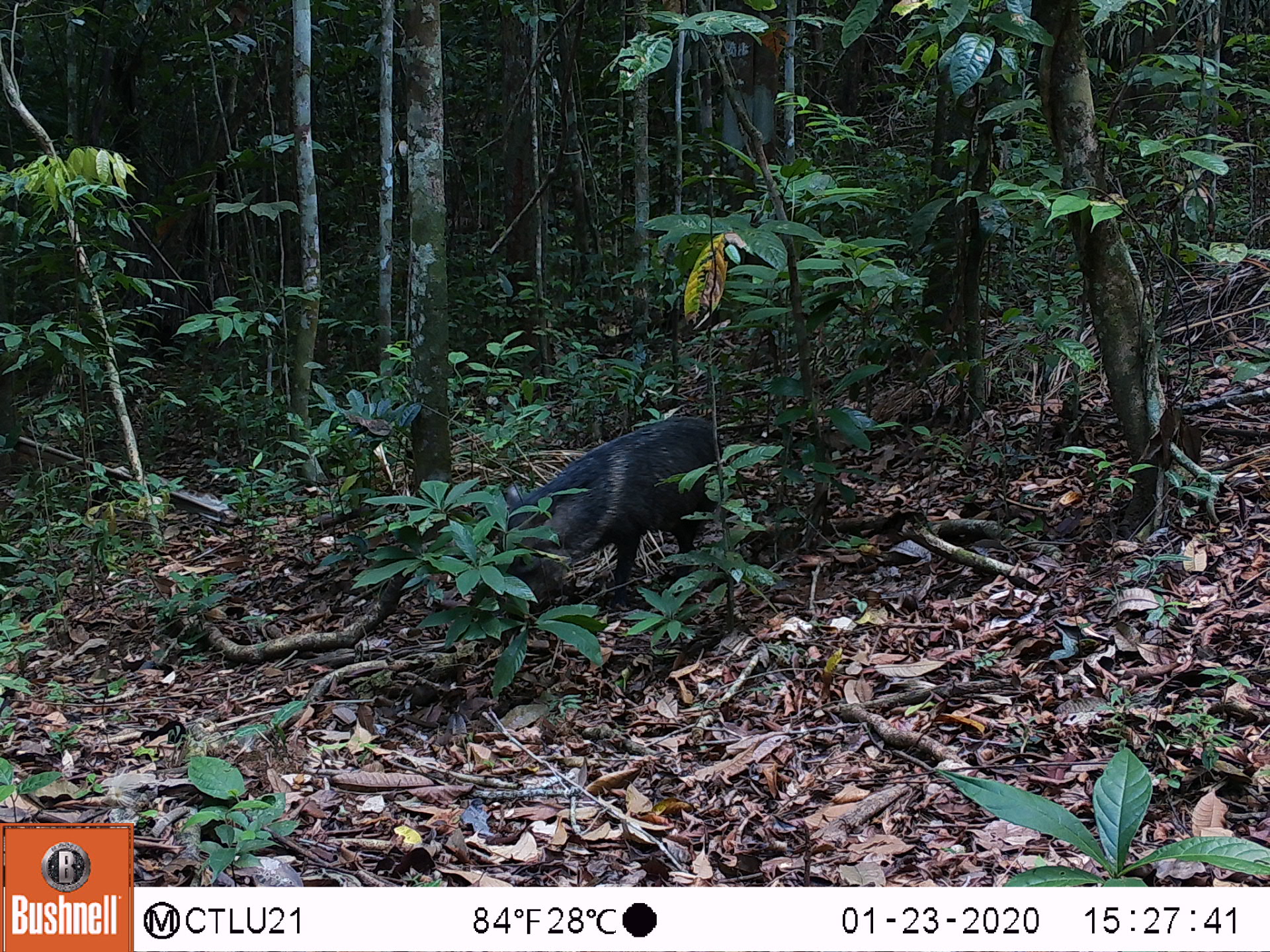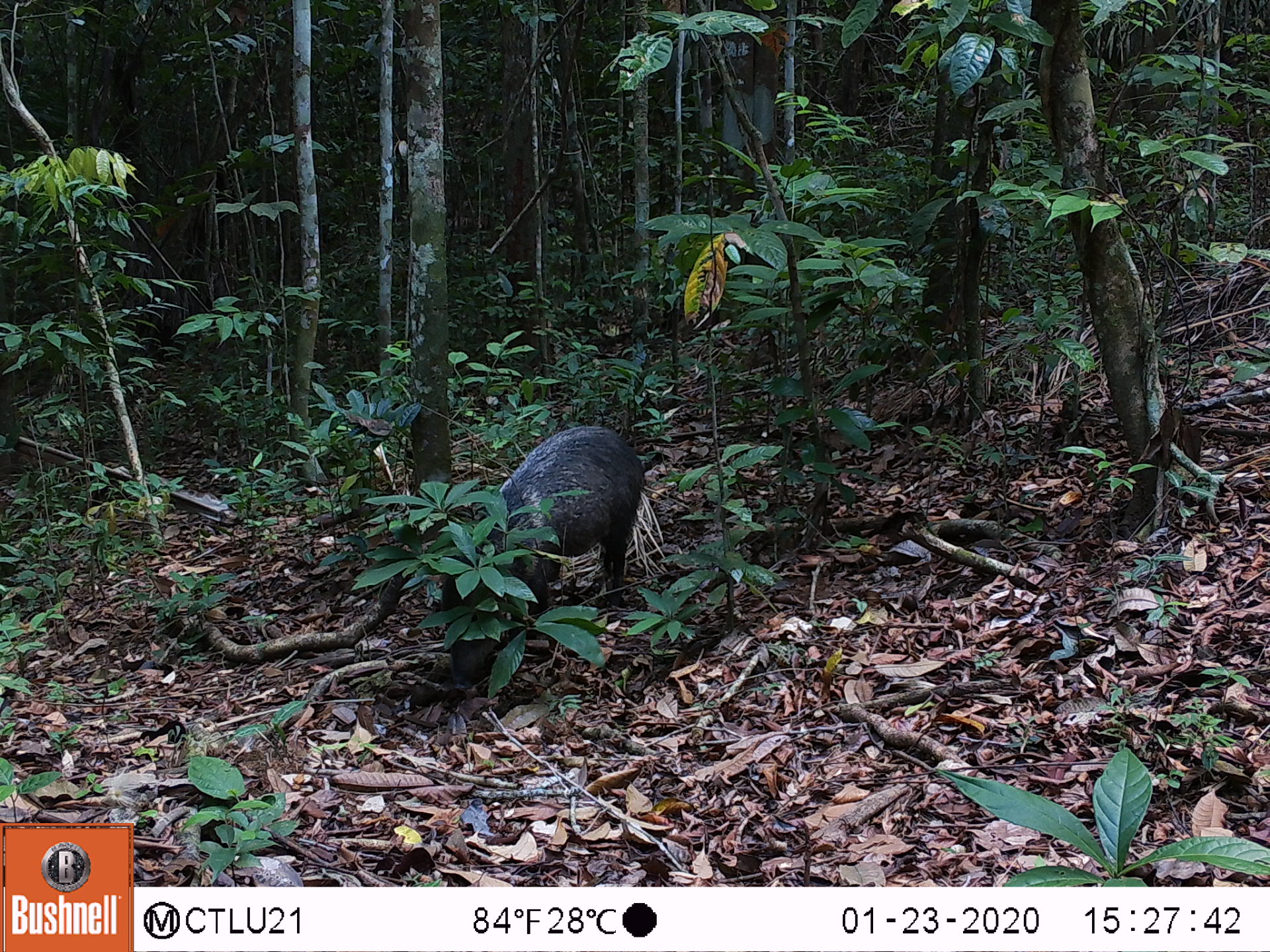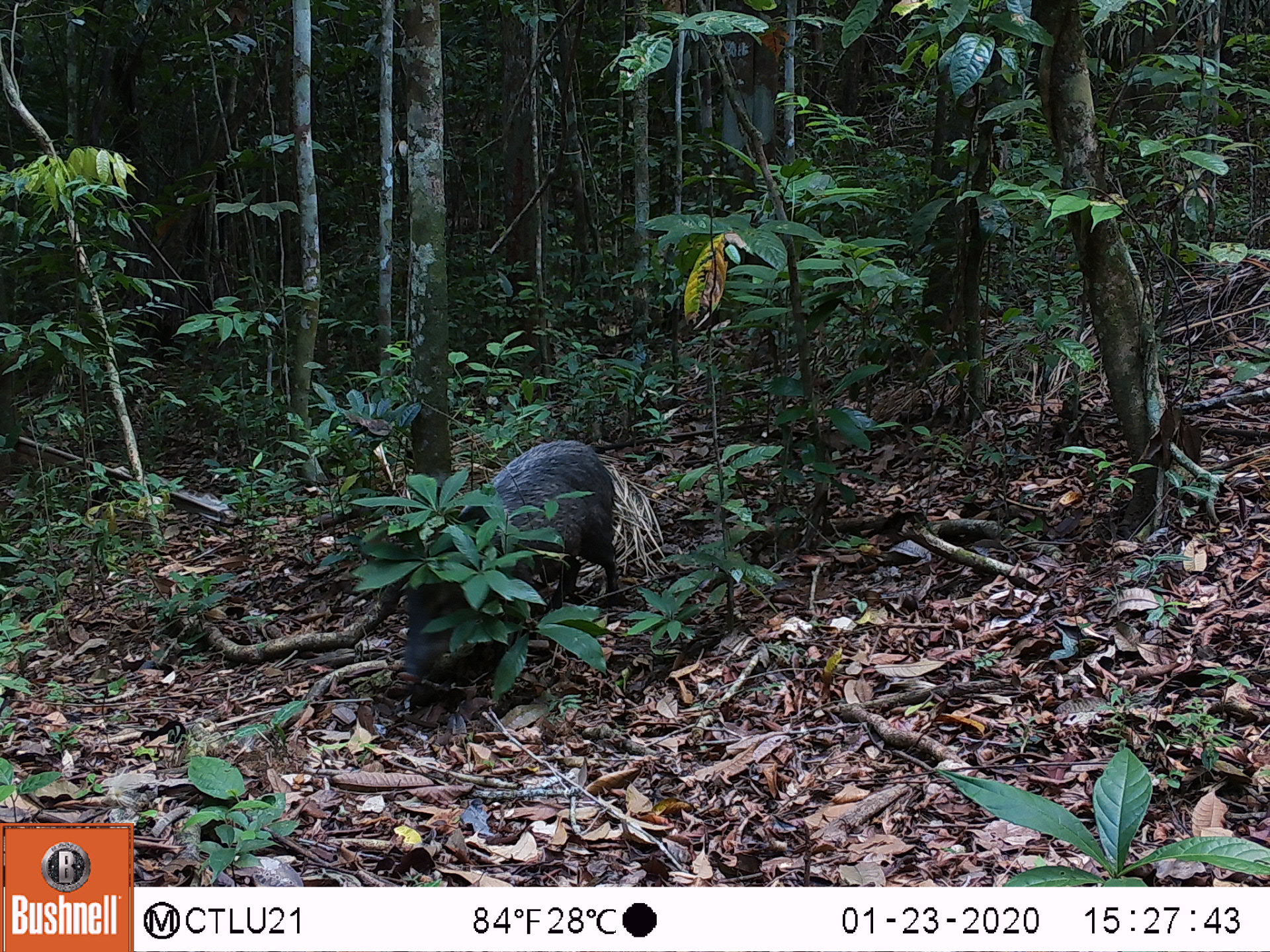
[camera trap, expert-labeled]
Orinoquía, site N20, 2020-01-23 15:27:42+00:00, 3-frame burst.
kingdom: Animalia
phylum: Chordata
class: Mammalia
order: Artiodactyla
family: Tayassuidae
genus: Pecari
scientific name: Pecari tajacu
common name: collared peccary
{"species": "collared peccary (Pecari tajacu)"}